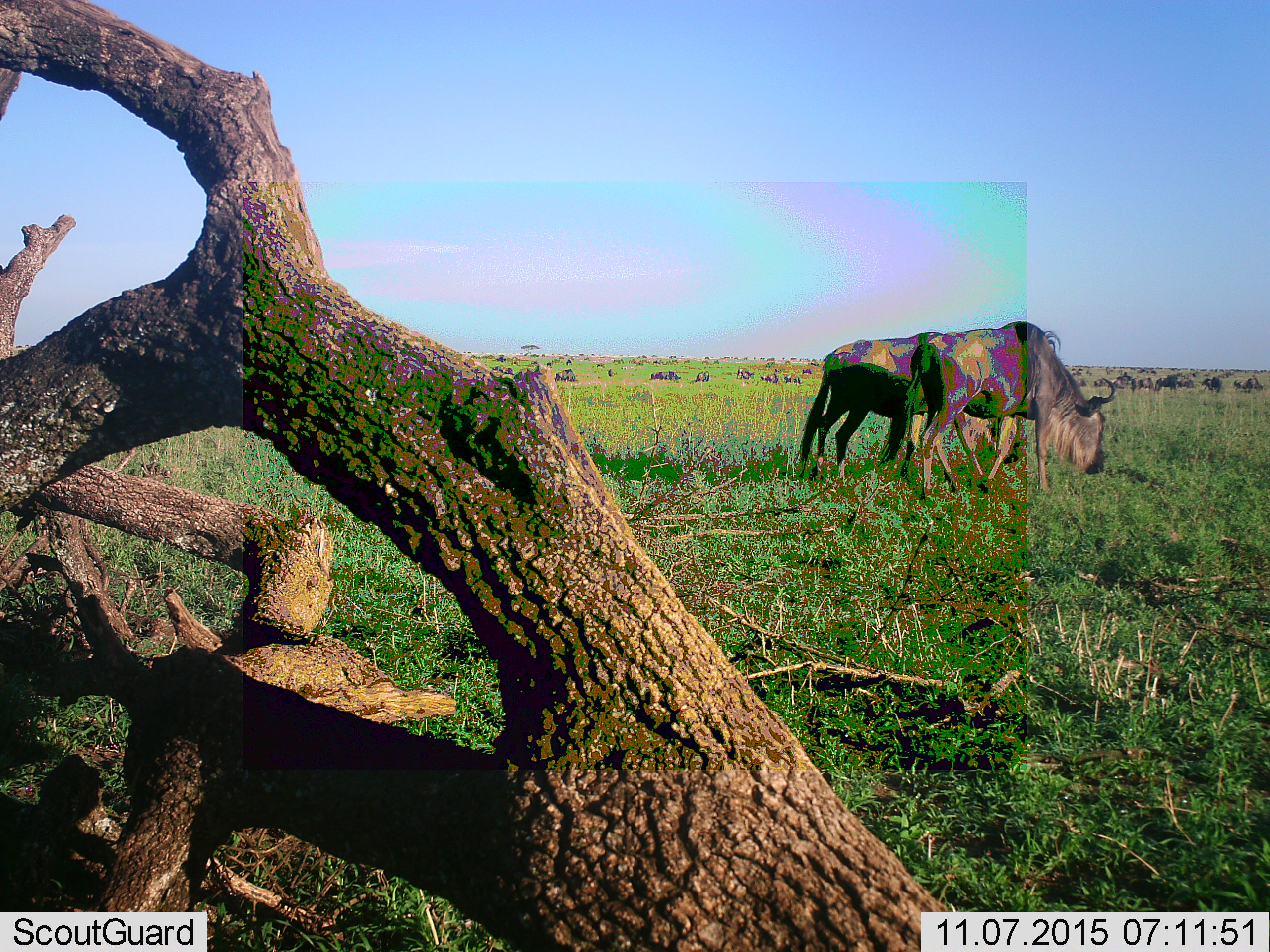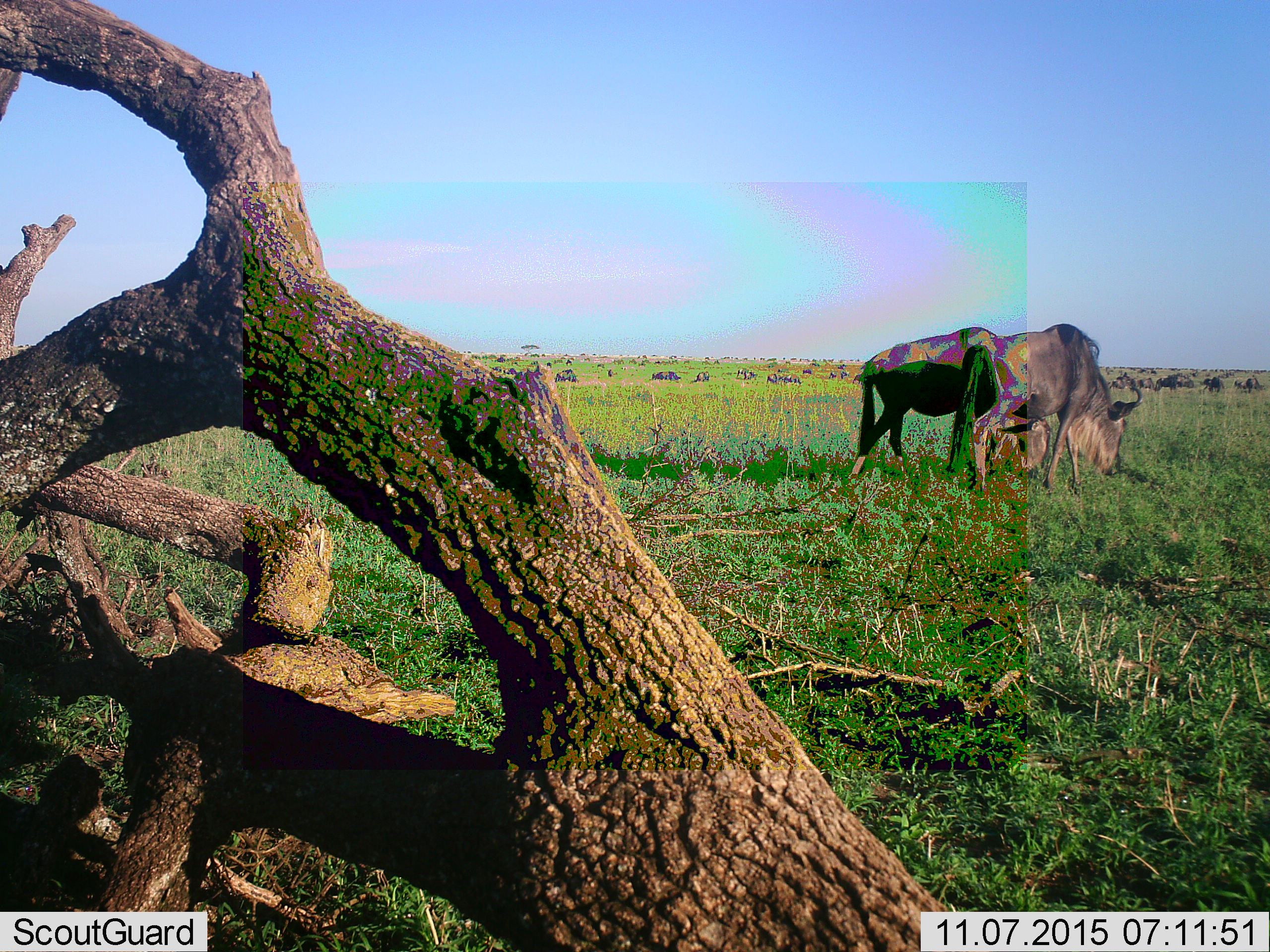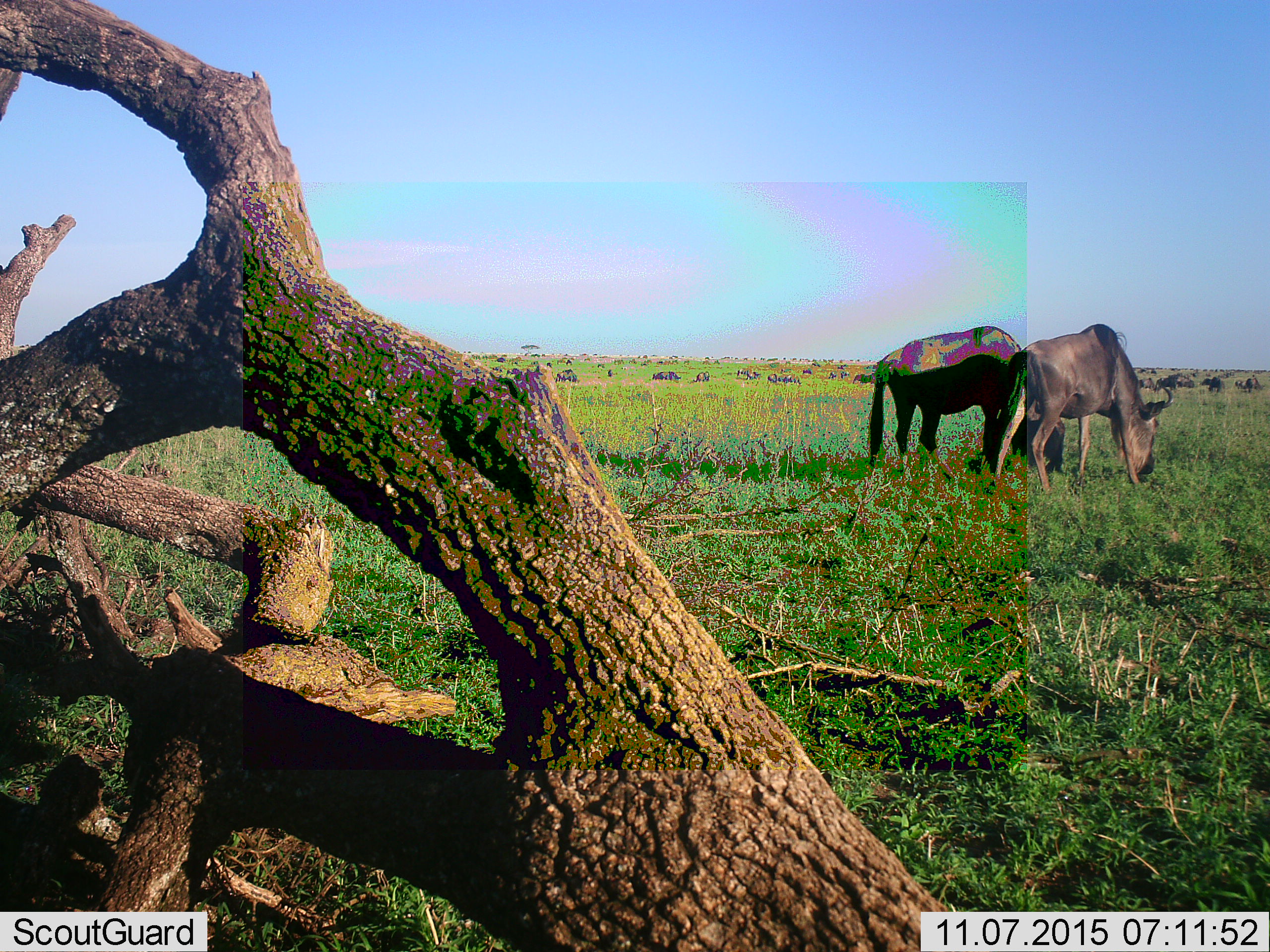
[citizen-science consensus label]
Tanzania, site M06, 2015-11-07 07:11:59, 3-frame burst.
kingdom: Animalia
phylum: Chordata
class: Mammalia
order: Artiodactyla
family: Bovidae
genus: Connochaetes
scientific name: Connochaetes taurinus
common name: blue wildebeest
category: wildebeest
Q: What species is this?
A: Wildebeest (blue wildebeest) (Connochaetes taurinus).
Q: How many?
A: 51+.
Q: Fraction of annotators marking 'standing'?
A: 67%.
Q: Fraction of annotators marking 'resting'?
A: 33%.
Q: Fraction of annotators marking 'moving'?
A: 67%.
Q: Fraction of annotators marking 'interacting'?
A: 33%.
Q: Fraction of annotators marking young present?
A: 0%.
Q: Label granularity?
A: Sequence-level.